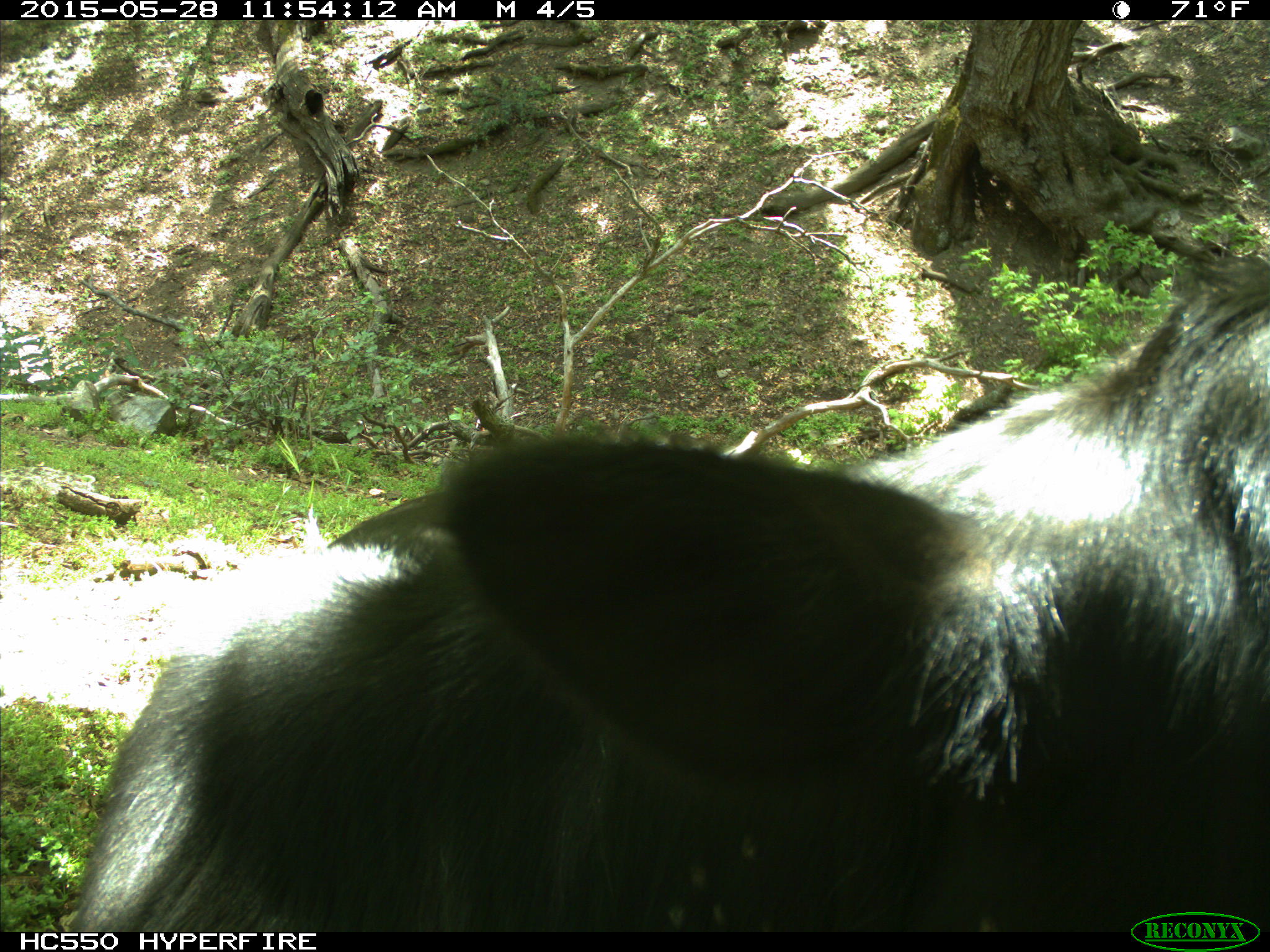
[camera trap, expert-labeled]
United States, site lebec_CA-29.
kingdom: Animalia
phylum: Chordata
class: Mammalia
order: Artiodactyla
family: Bovidae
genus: Bos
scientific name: Bos taurus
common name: domestic cow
Bos taurus (domestic cow).